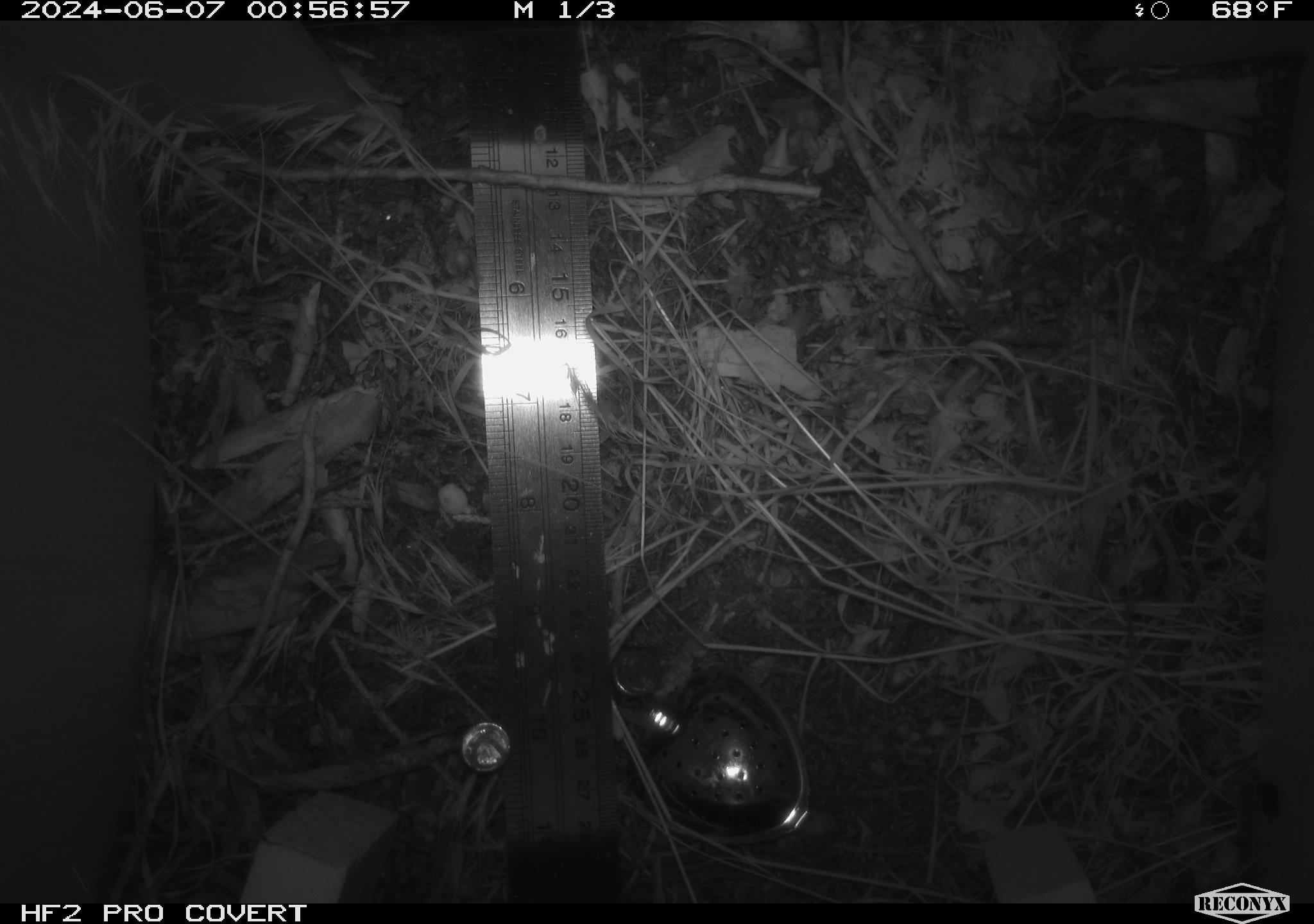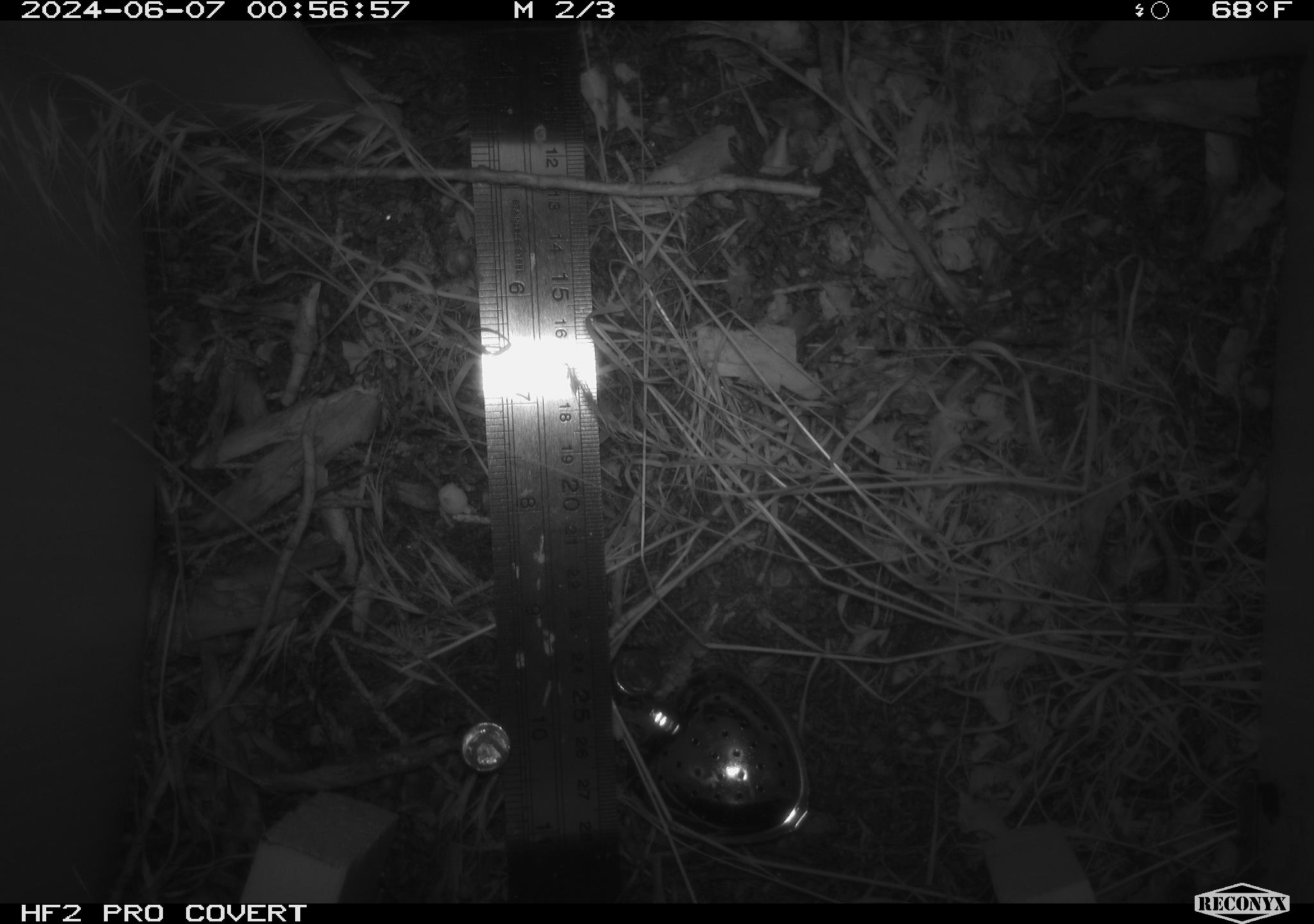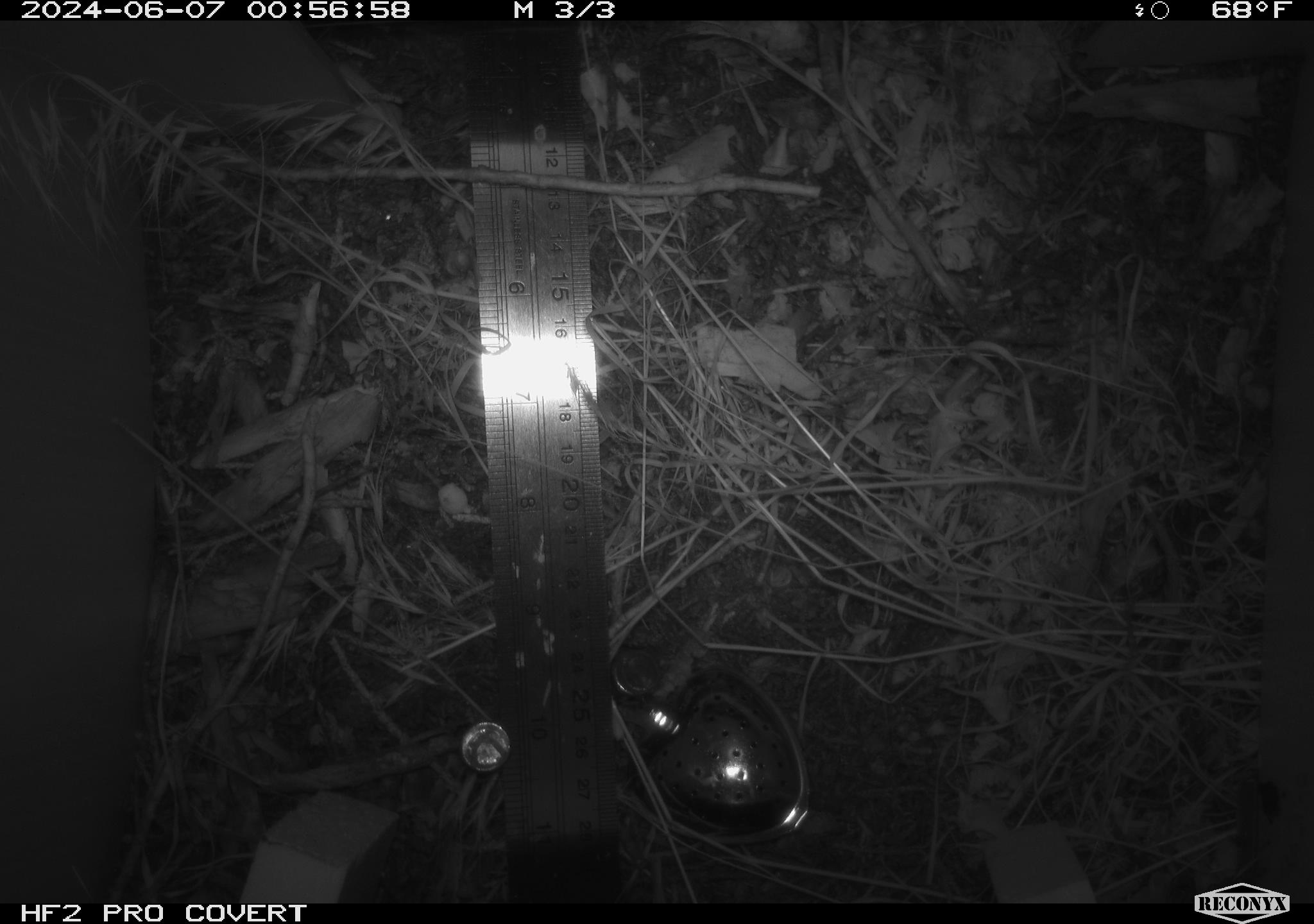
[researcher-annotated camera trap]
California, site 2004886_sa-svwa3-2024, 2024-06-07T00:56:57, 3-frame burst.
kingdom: Animalia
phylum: Arthropoda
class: Insecta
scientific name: Insecta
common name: insect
Insect (Insecta).